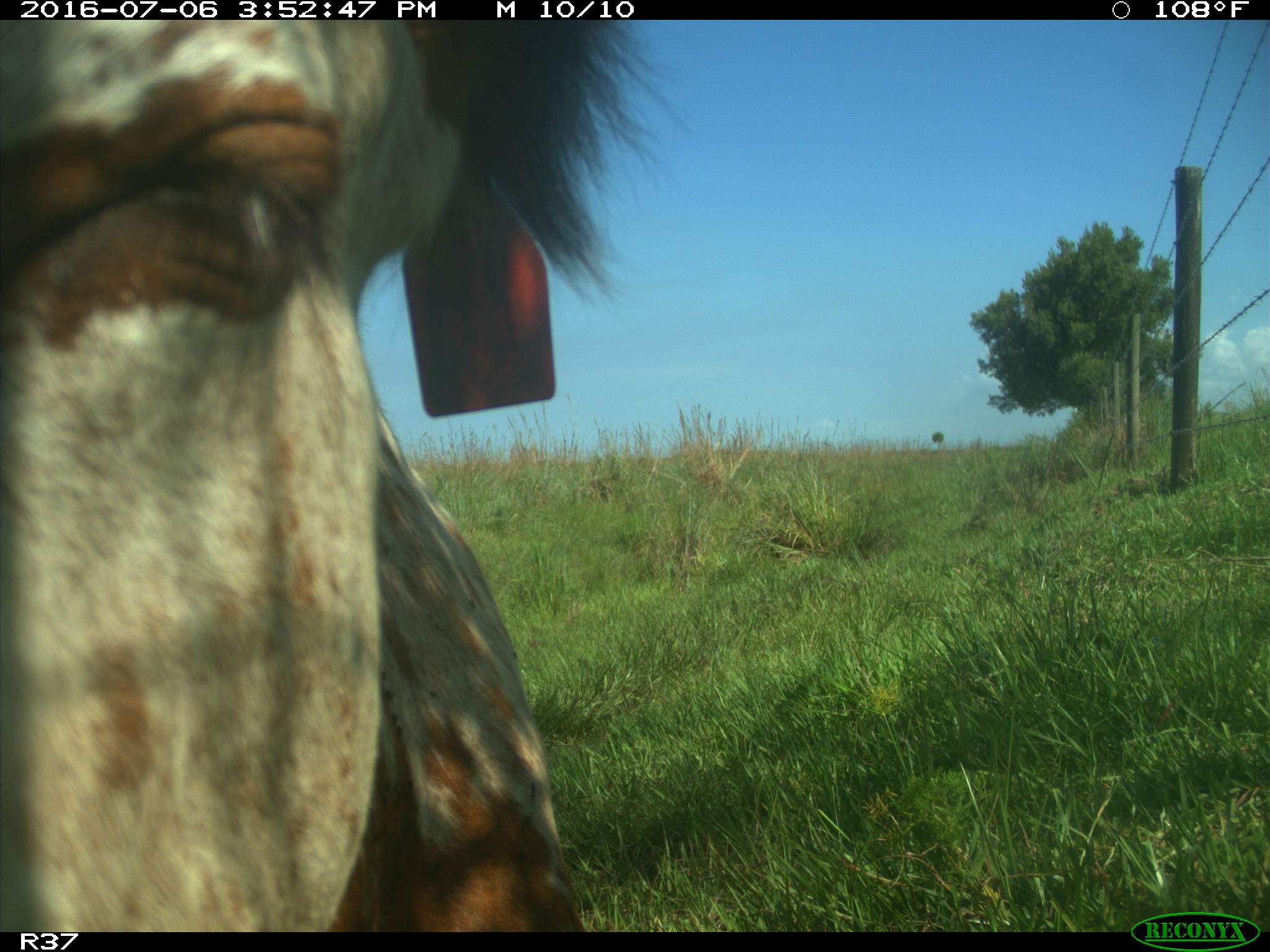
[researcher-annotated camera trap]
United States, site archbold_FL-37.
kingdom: Animalia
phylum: Chordata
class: Mammalia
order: Artiodactyla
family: Bovidae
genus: Bos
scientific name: Bos taurus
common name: domestic cow